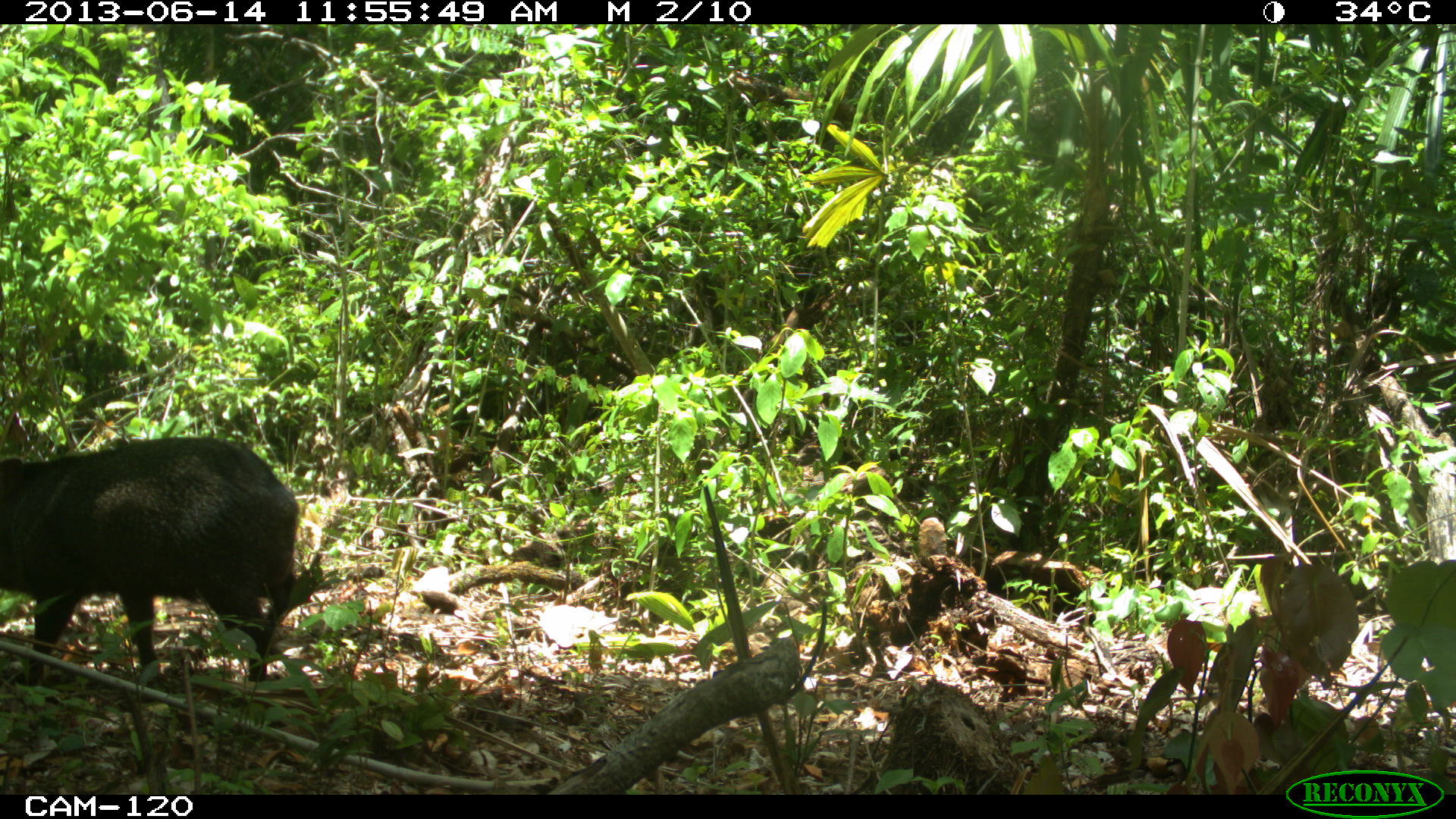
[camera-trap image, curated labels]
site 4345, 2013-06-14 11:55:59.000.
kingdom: Animalia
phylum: Chordata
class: Mammalia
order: Artiodactyla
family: Tayassuidae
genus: Pecari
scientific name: Pecari tajacu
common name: collared peccary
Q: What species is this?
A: Pecari tajacu (collared peccary).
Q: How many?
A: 3.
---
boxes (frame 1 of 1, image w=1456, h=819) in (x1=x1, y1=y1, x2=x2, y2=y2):
pecari tajacu: (x1=0, y1=435, x2=299, y2=683)